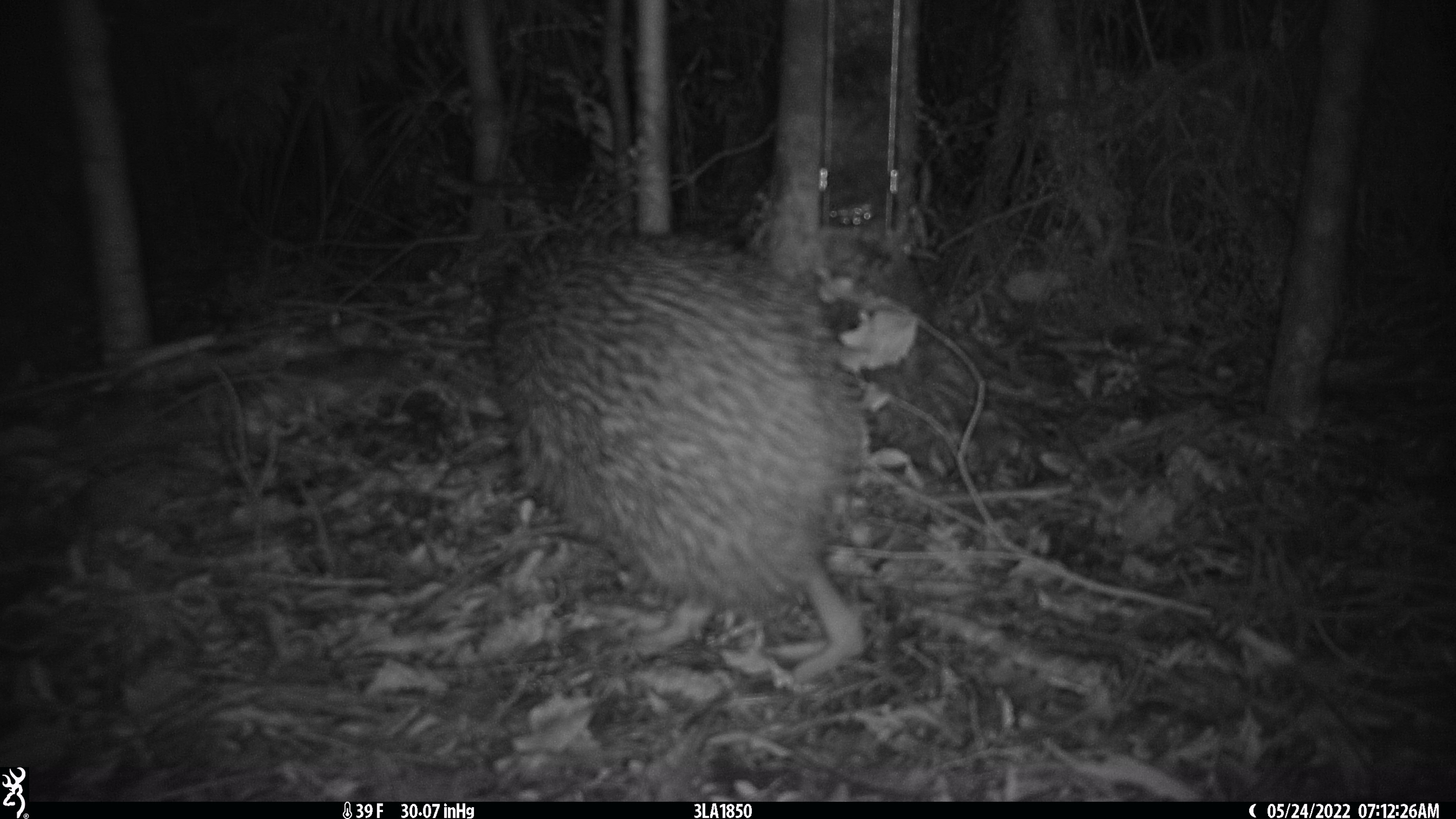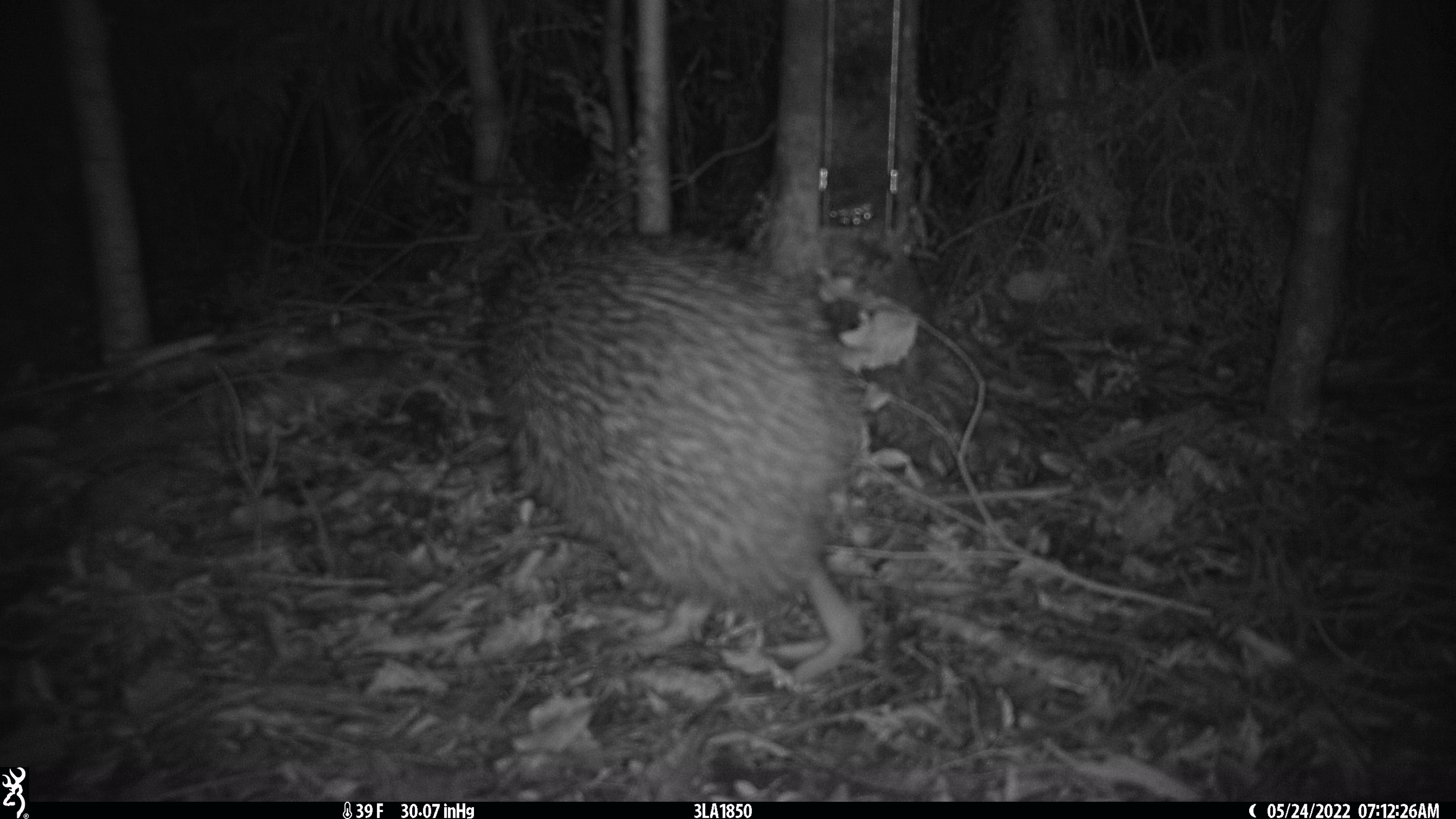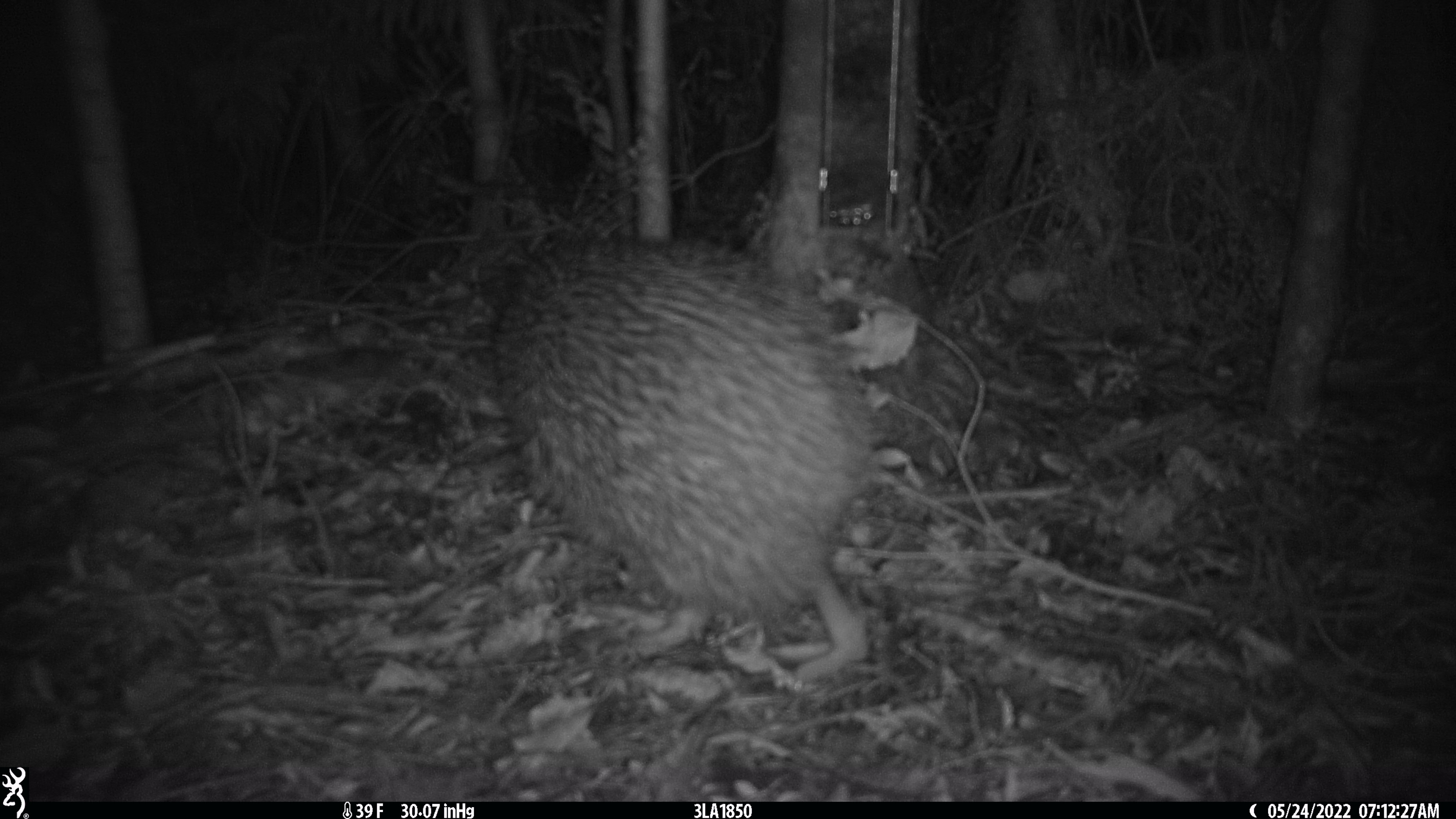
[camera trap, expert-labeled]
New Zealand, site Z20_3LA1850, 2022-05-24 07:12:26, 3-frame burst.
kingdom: Animalia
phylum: Chordata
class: Aves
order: Apterygiformes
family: Apterygidae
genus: Apteryx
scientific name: Apteryx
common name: kiwi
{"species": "kiwi (Apteryx)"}